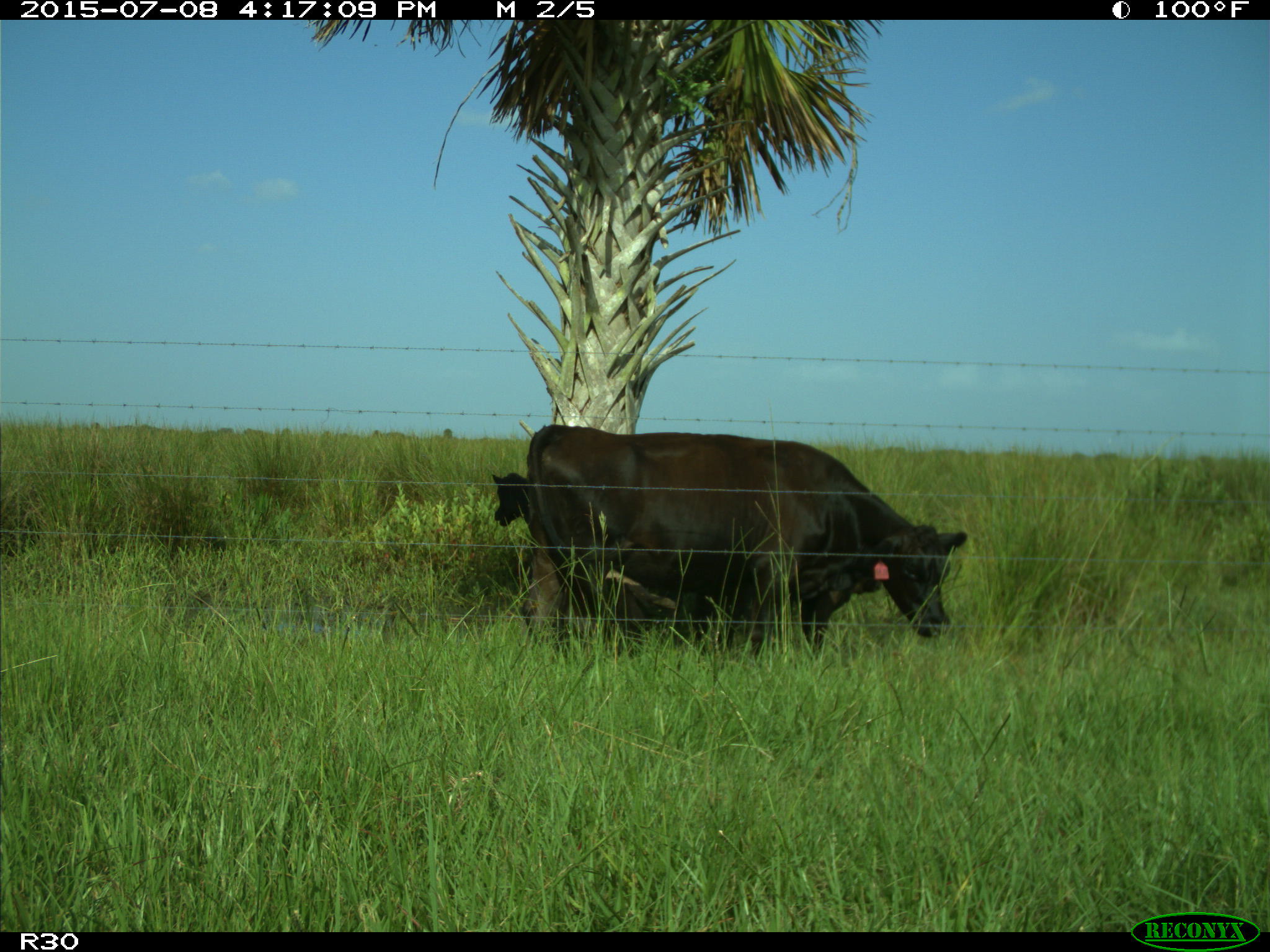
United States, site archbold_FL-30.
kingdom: Animalia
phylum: Chordata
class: Mammalia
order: Artiodactyla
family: Bovidae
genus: Bos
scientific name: Bos taurus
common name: domestic cow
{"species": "Bos taurus (domestic cow)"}